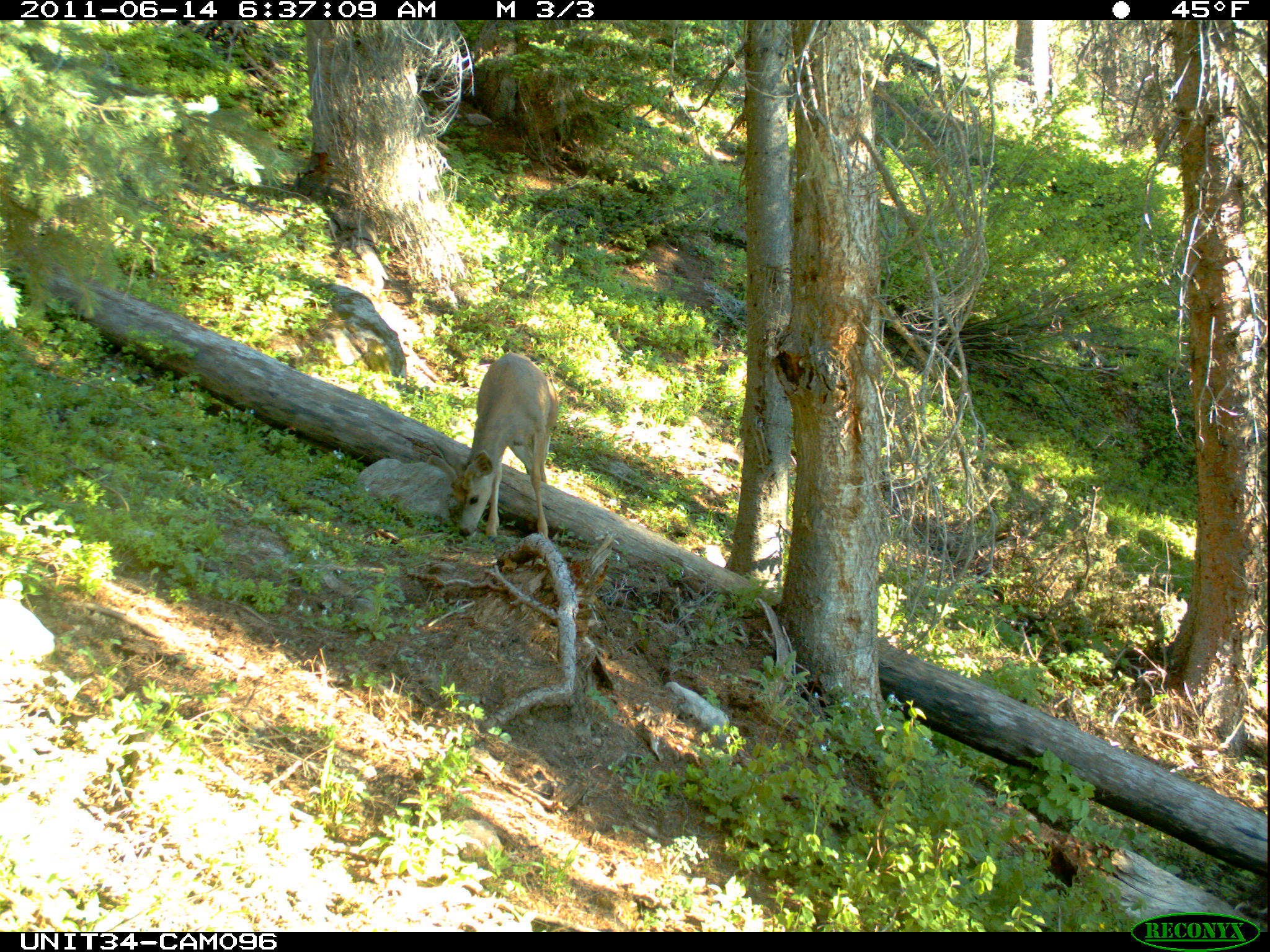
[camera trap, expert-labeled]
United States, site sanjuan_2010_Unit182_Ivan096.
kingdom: Animalia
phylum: Chordata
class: Mammalia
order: Artiodactyla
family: Cervidae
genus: Odocoileus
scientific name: Odocoileus hemionus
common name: mule deer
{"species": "Odocoileus hemionus (mule deer)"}